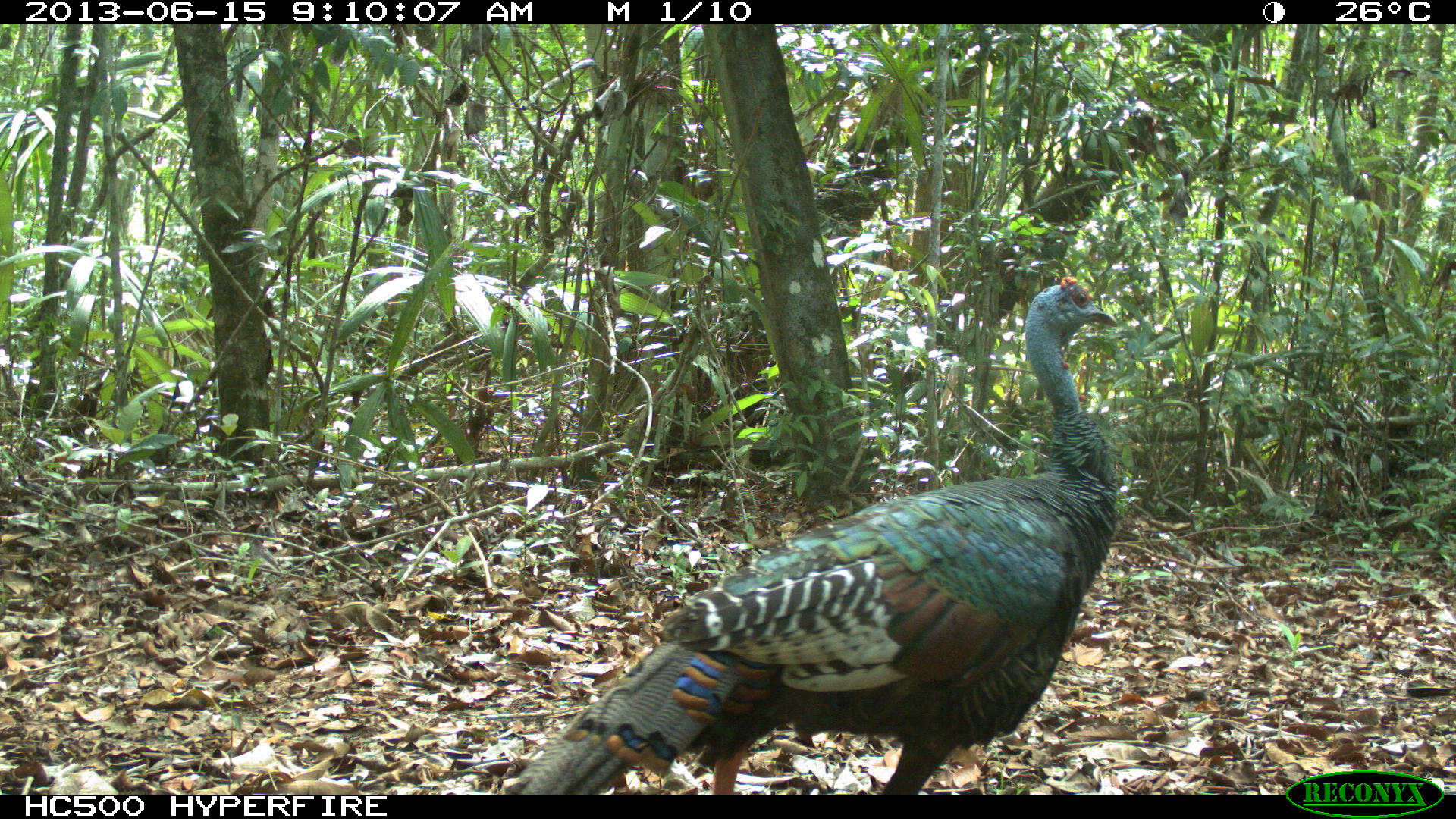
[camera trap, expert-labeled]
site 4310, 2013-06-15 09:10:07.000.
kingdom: Animalia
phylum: Chordata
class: Aves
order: Galliformes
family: Phasianidae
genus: Meleagris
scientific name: Meleagris ocellata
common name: ocellated turkey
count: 1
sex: male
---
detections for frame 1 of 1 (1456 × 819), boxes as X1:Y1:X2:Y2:
meleagris ocellata: 500:276:1121:795